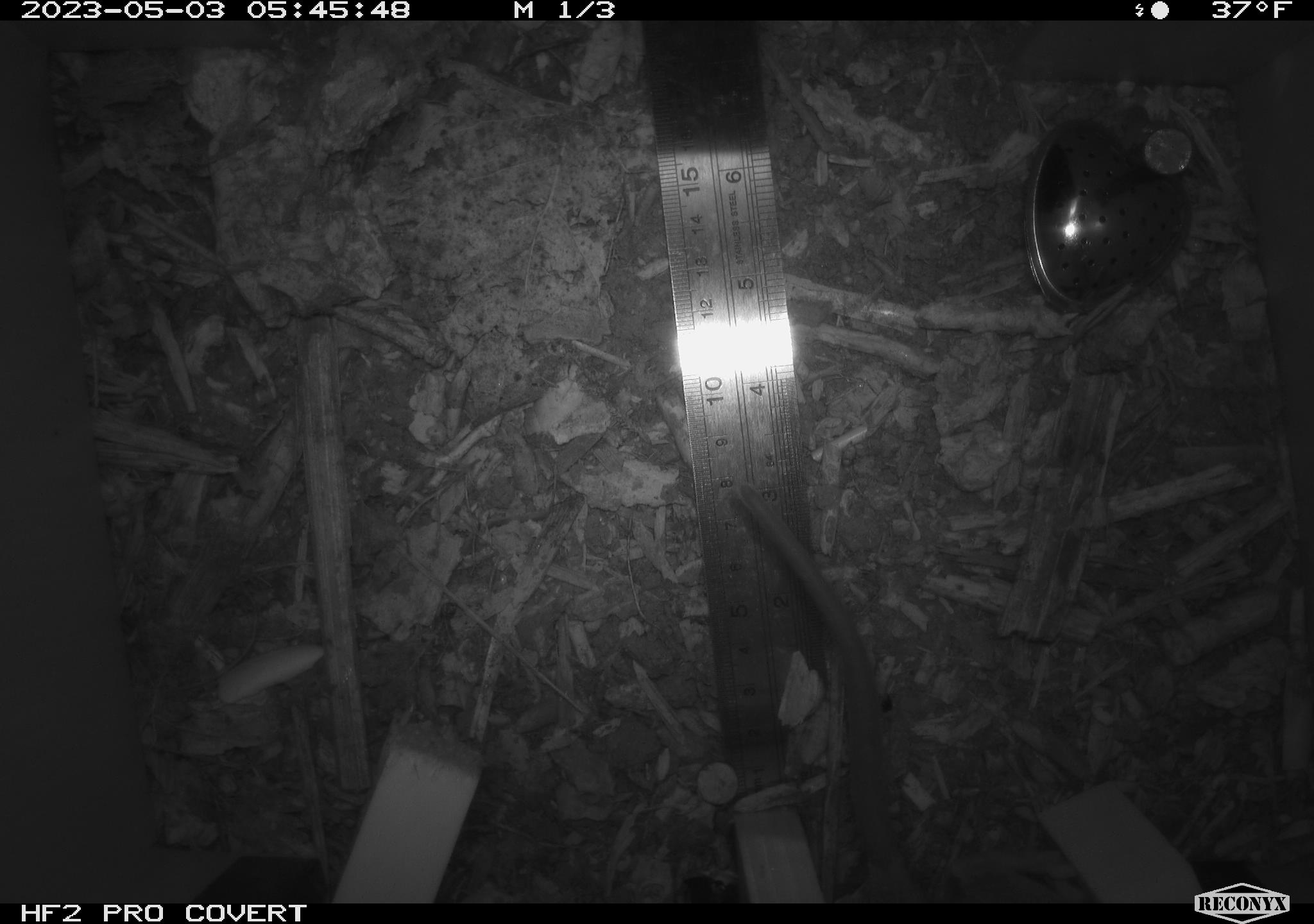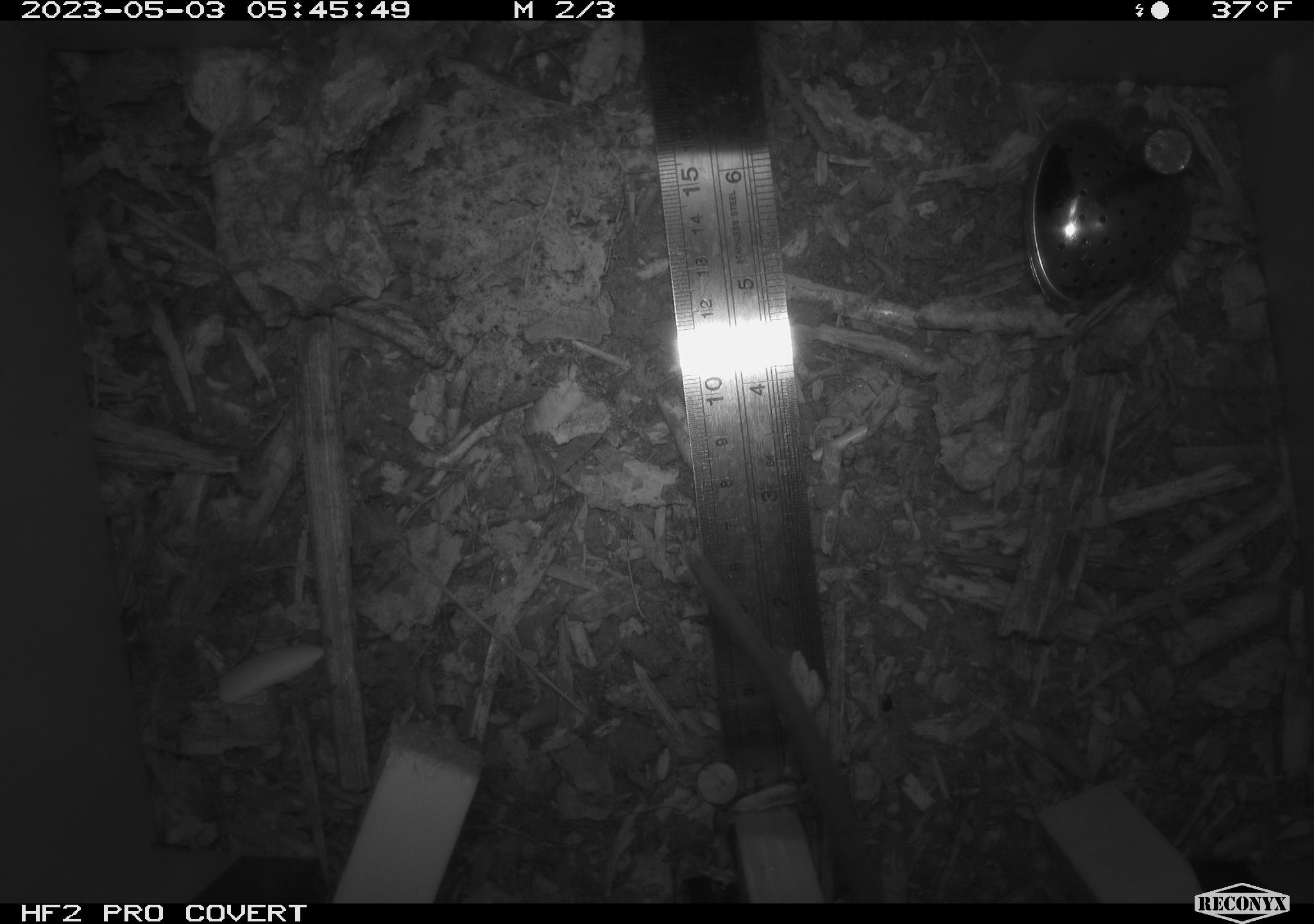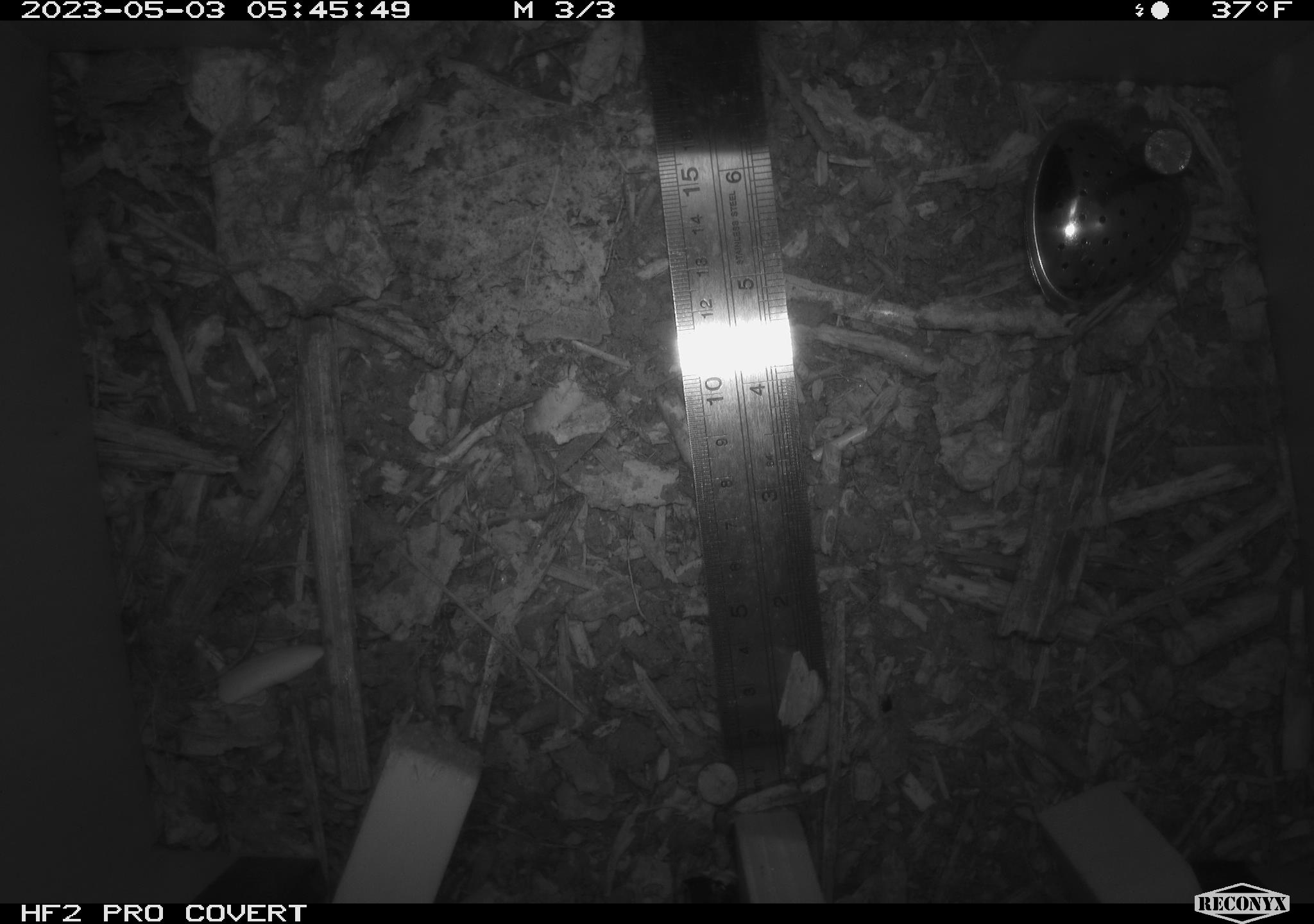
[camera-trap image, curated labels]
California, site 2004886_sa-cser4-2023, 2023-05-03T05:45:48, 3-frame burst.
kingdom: Animalia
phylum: Chordata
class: Mammalia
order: Rodentia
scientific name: Rodentia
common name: mouse species